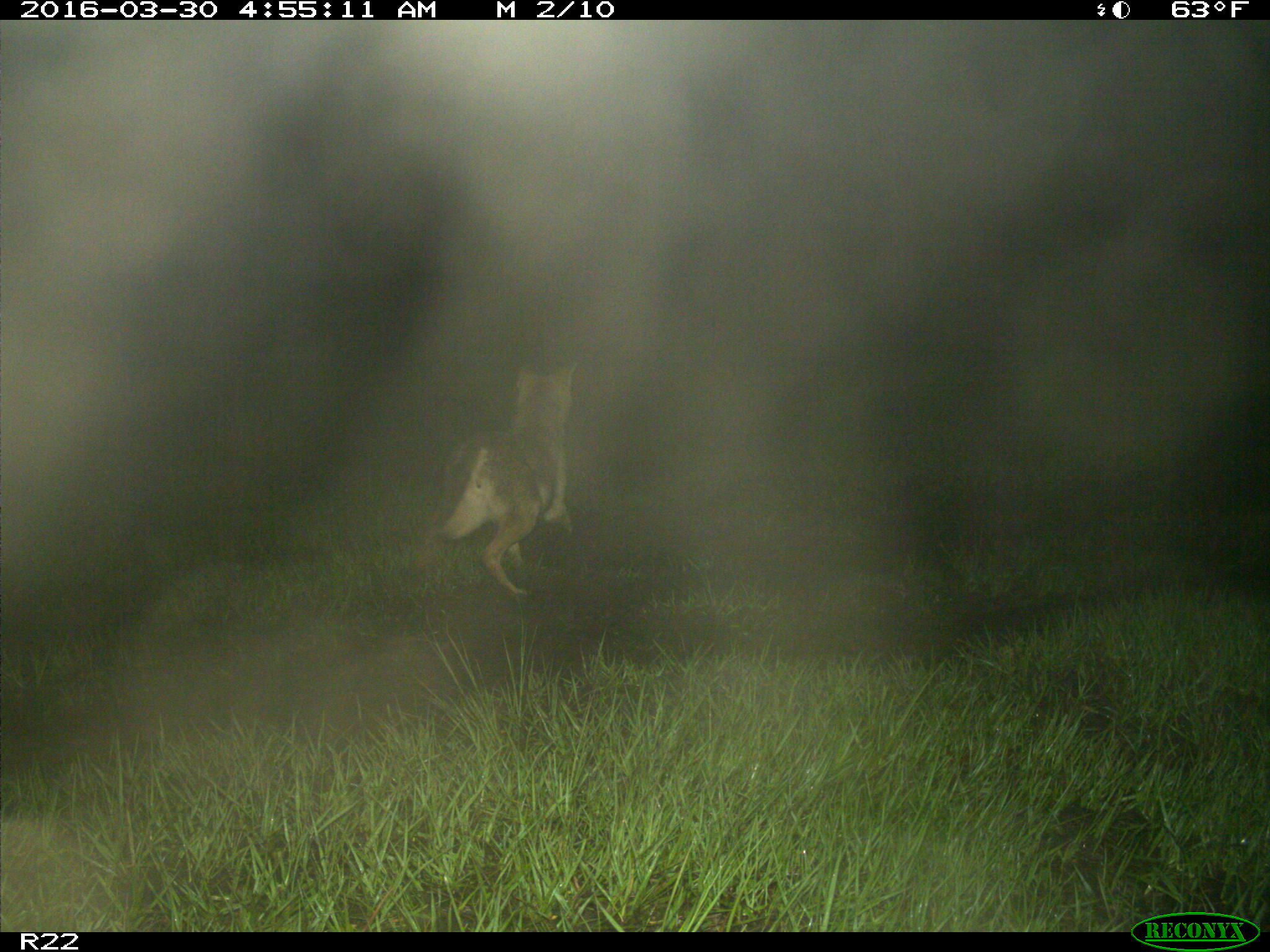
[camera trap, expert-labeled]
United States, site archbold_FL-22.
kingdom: Animalia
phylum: Chordata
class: Mammalia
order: Carnivora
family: Canidae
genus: Canis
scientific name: Canis latrans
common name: coyote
Canis latrans (coyote).